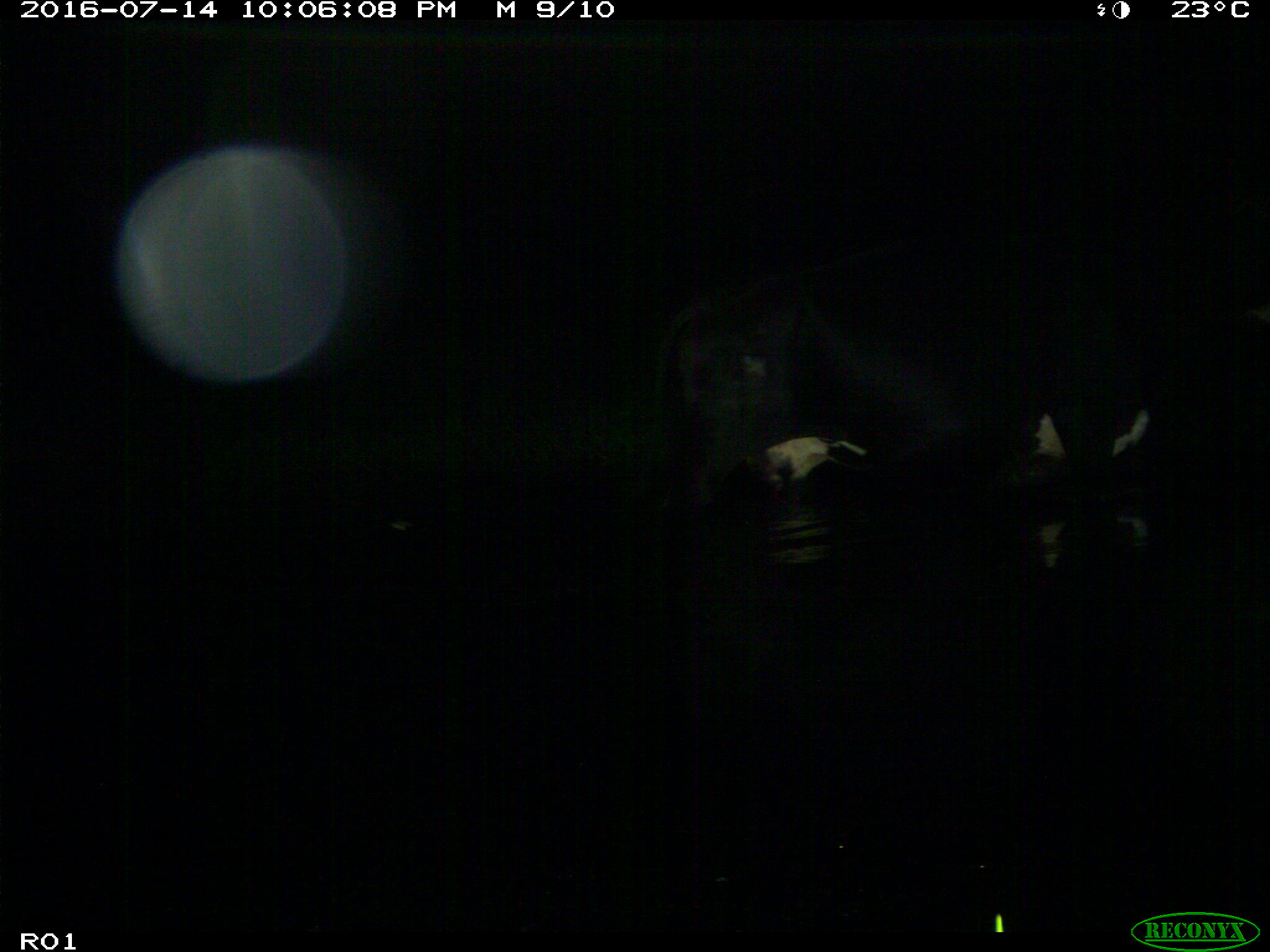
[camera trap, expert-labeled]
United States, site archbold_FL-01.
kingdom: Animalia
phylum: Chordata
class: Mammalia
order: Artiodactyla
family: Bovidae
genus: Bos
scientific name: Bos taurus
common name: domestic cow